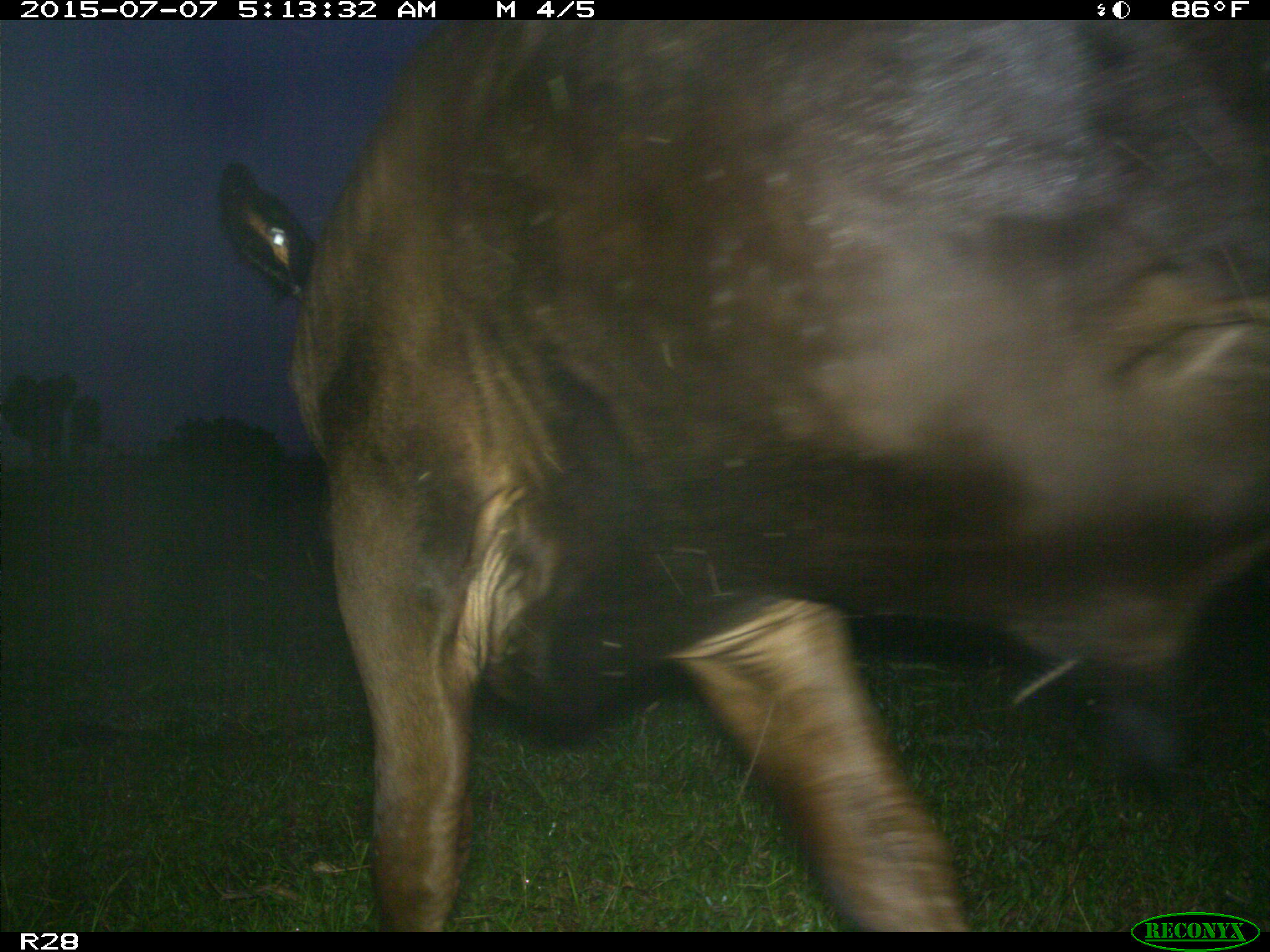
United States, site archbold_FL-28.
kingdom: Animalia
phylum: Chordata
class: Mammalia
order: Artiodactyla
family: Bovidae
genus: Bos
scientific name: Bos taurus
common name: domestic cow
Bos taurus (domestic cow).